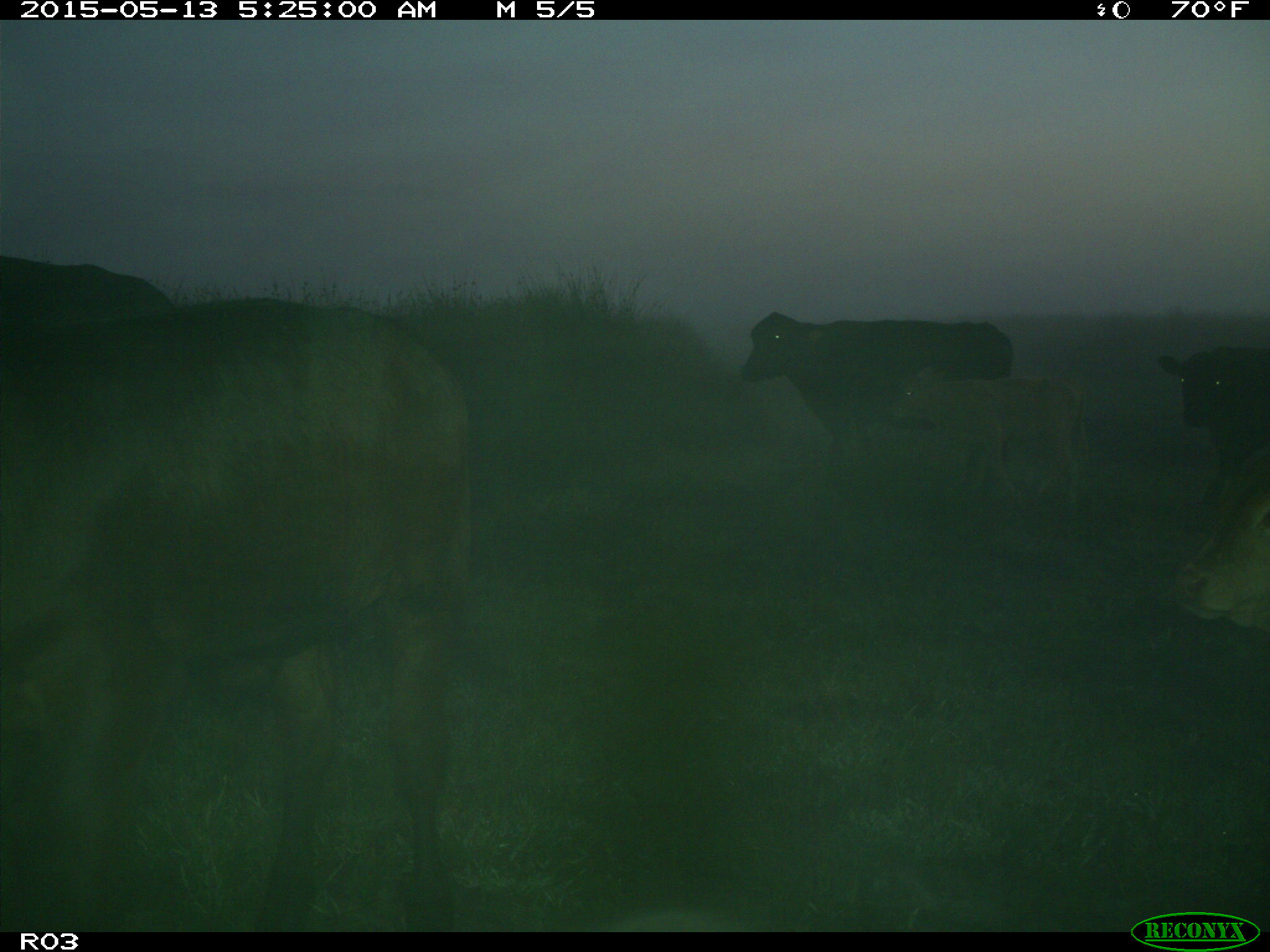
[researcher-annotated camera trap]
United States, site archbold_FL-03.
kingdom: Animalia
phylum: Chordata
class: Mammalia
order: Artiodactyla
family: Bovidae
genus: Bos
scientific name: Bos taurus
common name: domestic cow